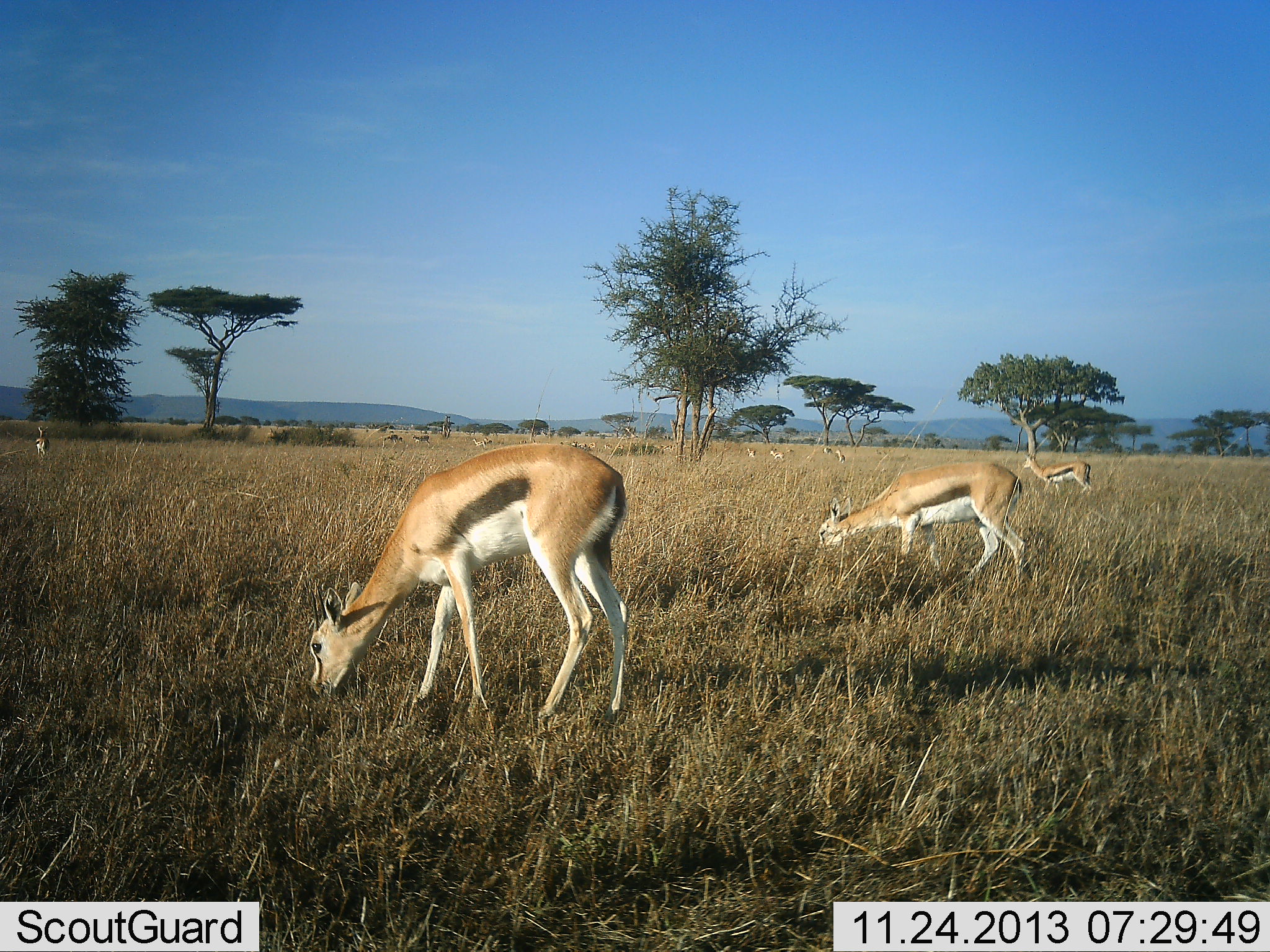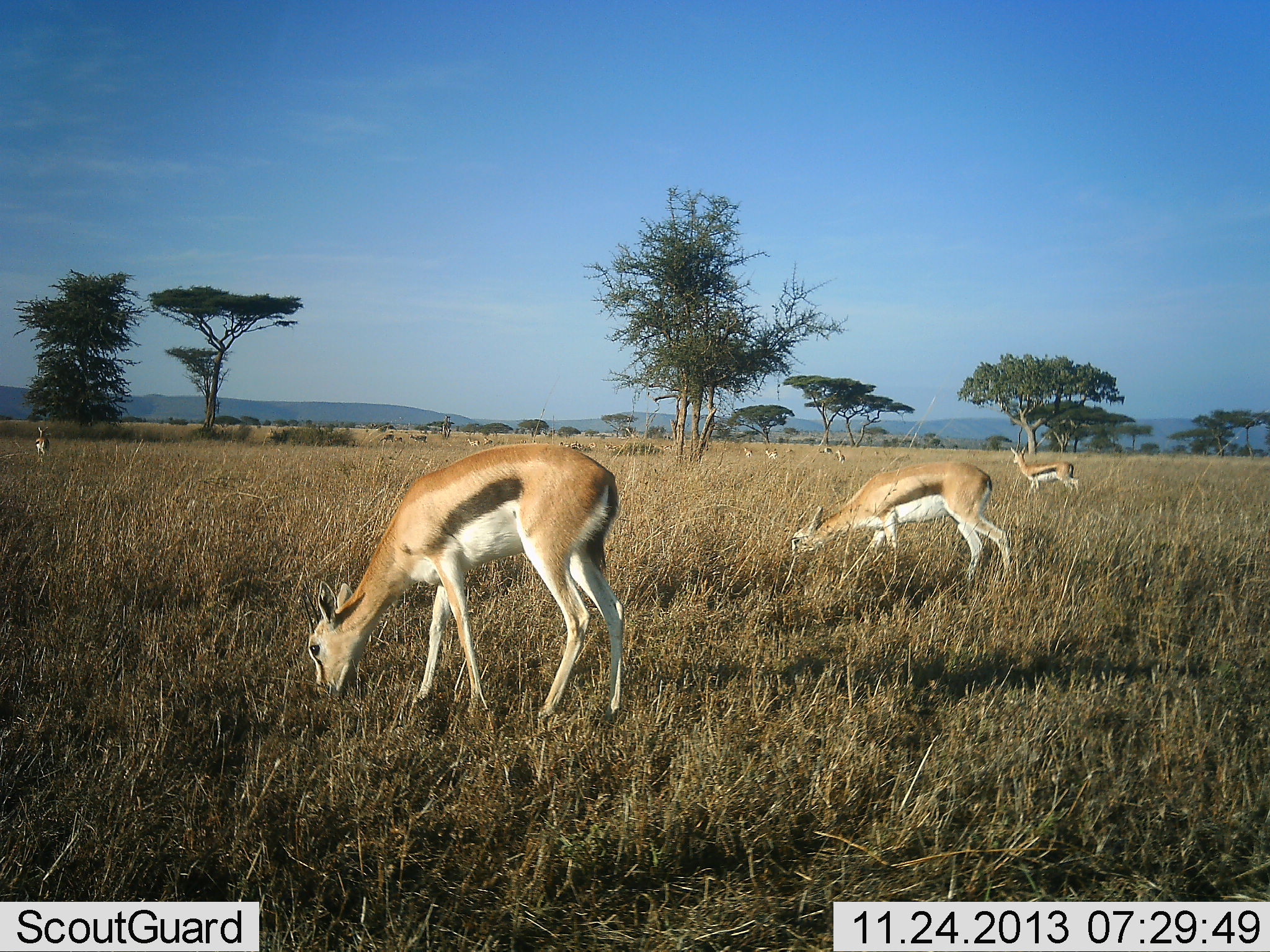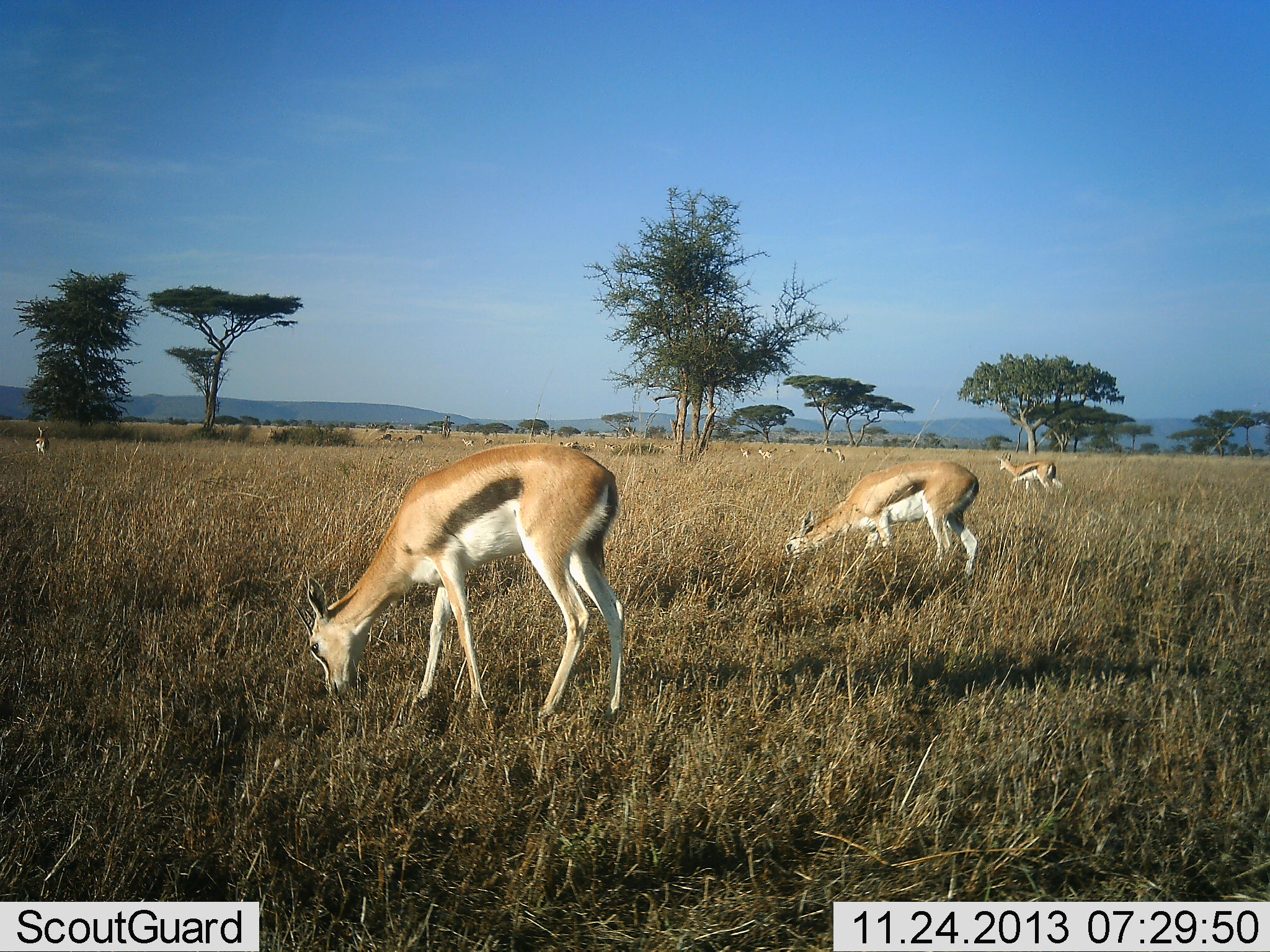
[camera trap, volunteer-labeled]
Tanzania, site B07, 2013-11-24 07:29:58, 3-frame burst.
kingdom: Animalia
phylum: Chordata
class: Mammalia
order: Artiodactyla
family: Bovidae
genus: Eudorcas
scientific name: Eudorcas thomsonii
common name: thomson's gazelle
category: gazellethomsons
Gazellethomsons (thomson's gazelle) (Eudorcas thomsonii), count 9. Behavior (volunteer vote fractions): standing 45%, resting 0%, moving 45%, interacting 0%. Young present (vote fraction): 0%. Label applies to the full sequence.